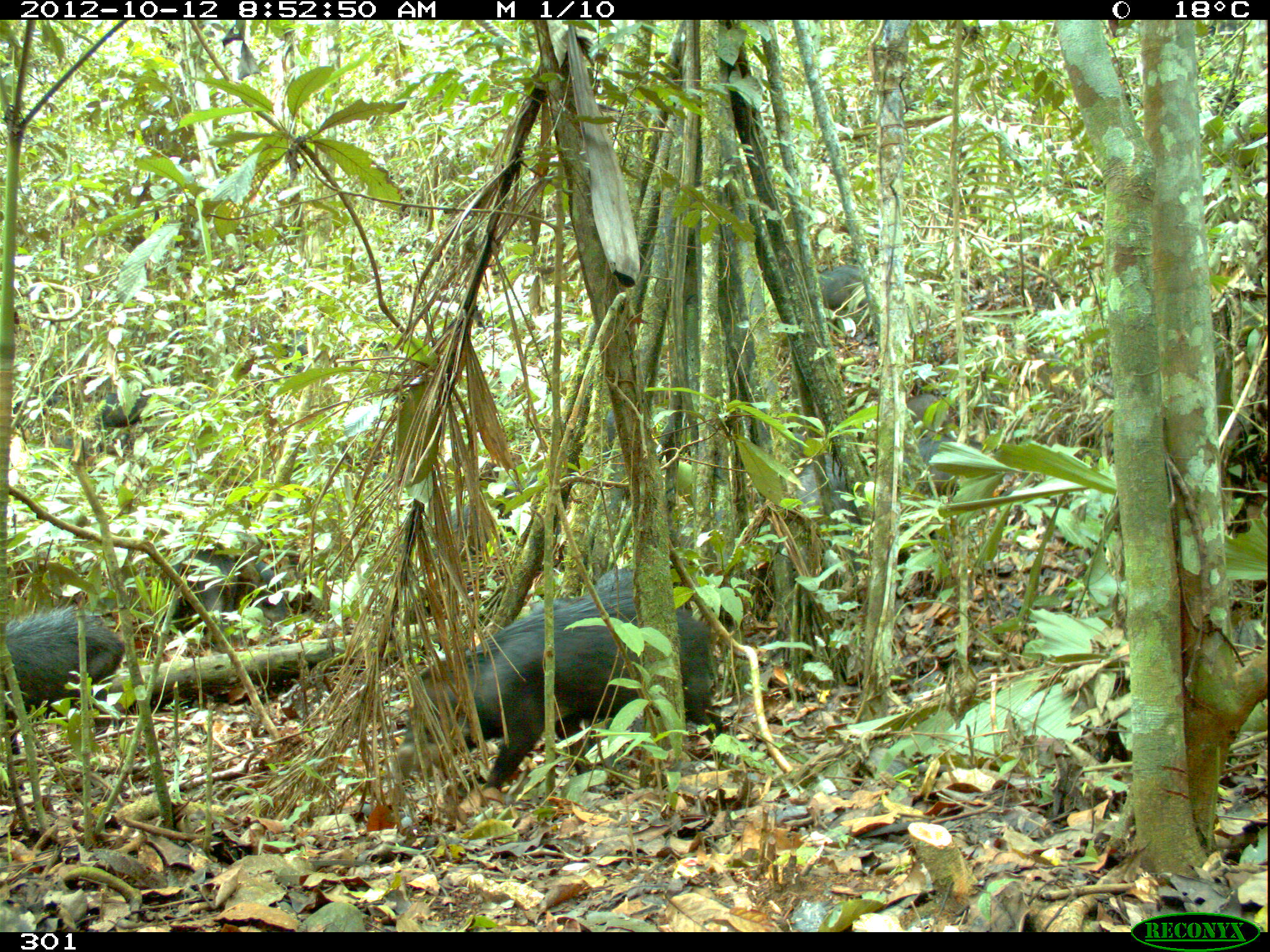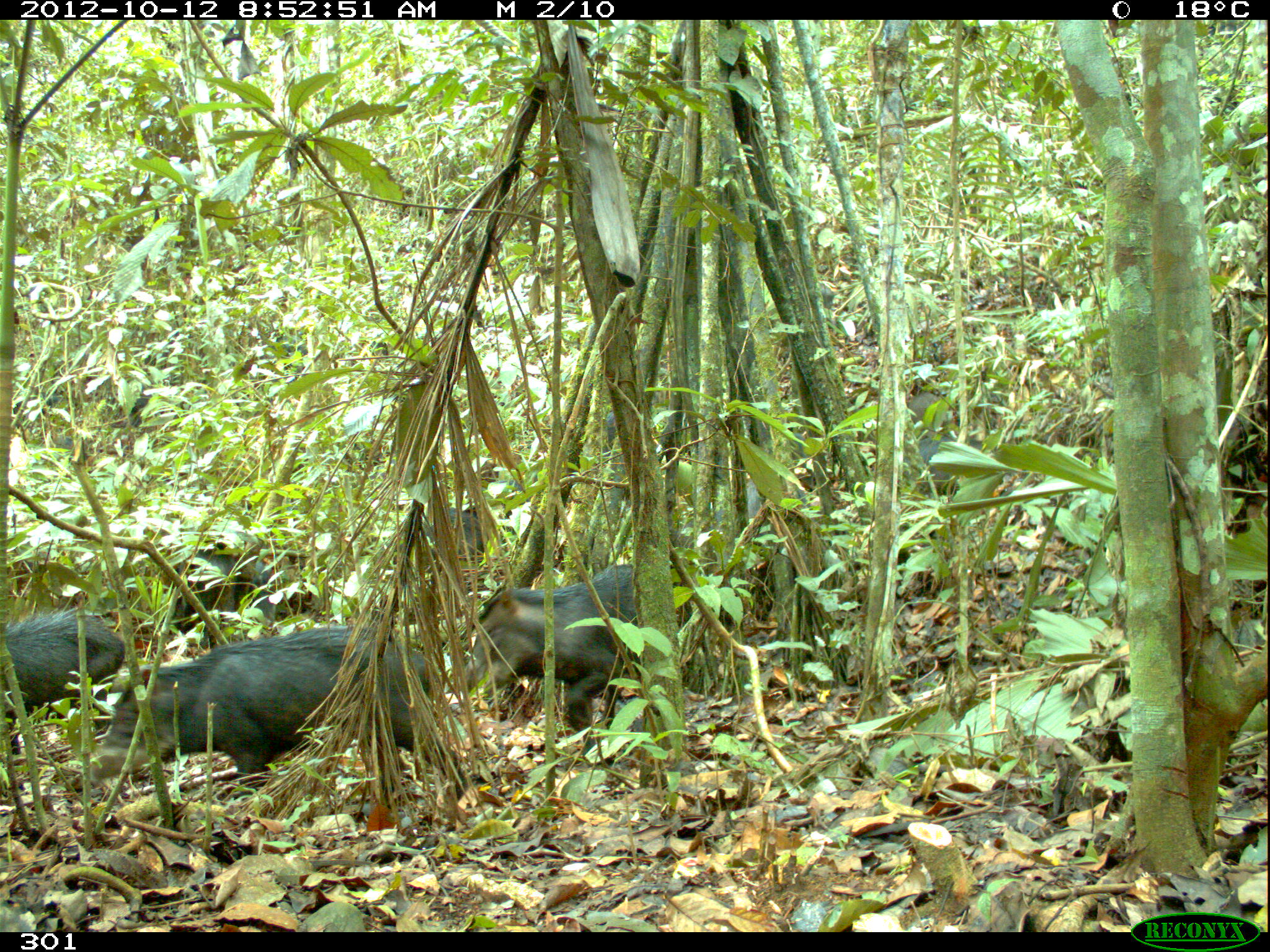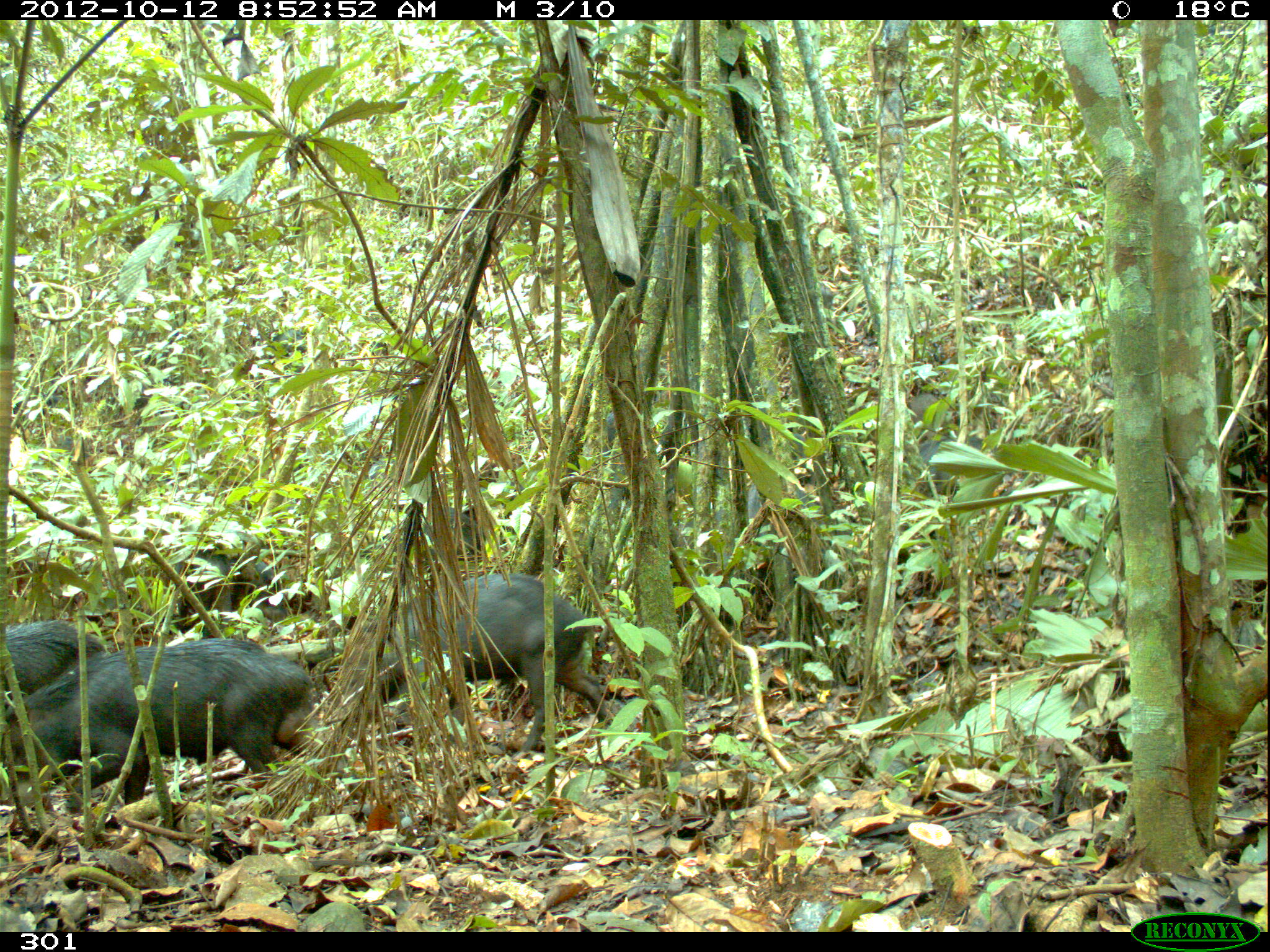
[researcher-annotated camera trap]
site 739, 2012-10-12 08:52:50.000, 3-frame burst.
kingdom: Animalia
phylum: Chordata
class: Mammalia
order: Artiodactyla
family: Tayassuidae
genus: Tayassu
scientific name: Tayassu pecari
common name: white-lipped peccary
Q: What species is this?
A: Tayassu pecari (white-lipped peccary).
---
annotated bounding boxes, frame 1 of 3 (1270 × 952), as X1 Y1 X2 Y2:
tayassu pecari: 390 590 728 798; 0 612 123 754; 778 434 866 595; 157 540 238 644; 893 434 1012 499; 526 567 640 629; 431 503 499 571; 92 392 155 443; 244 553 285 631; 819 264 876 320; 887 393 951 431; 594 405 631 458; 493 479 540 520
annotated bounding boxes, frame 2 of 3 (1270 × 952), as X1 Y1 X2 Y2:
tayassu pecari: 88 626 469 802; 457 560 636 755; 0 612 123 754; 157 540 238 644; 893 434 984 493; 431 503 499 571; 244 553 285 631; 493 479 540 520; 905 393 951 431; 594 405 617 444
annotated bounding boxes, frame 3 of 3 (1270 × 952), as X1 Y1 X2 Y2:
tayassu pecari: 0 637 364 802; 342 572 614 755; 0 612 102 707; 360 503 485 571; 157 548 238 644; 908 434 984 493; 244 553 287 631; 905 393 951 431; 767 432 811 463; 594 405 617 444; 493 479 523 505